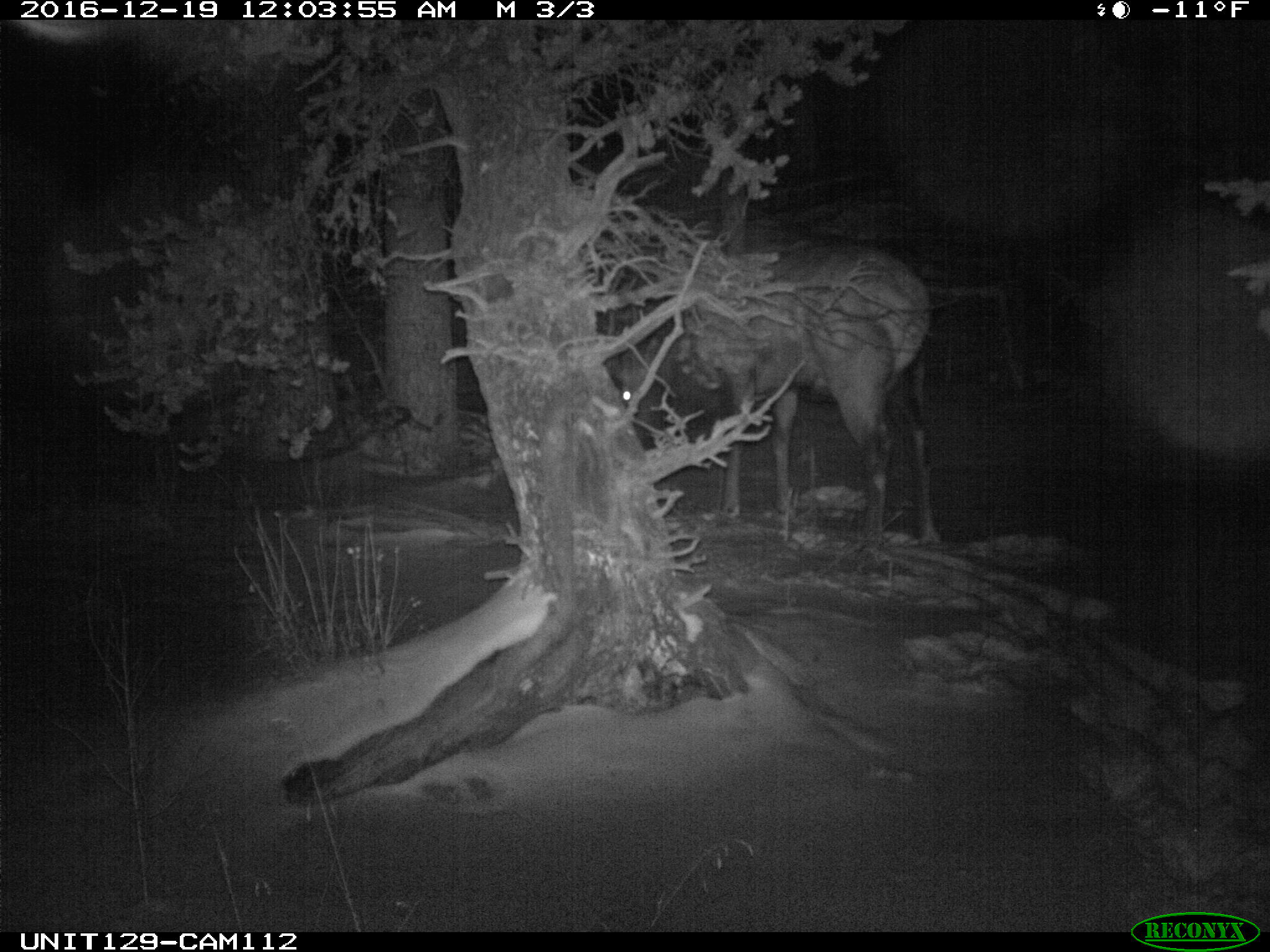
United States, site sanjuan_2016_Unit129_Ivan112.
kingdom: Animalia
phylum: Chordata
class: Mammalia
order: Artiodactyla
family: Cervidae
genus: Cervus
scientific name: Cervus elaphus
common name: red deer